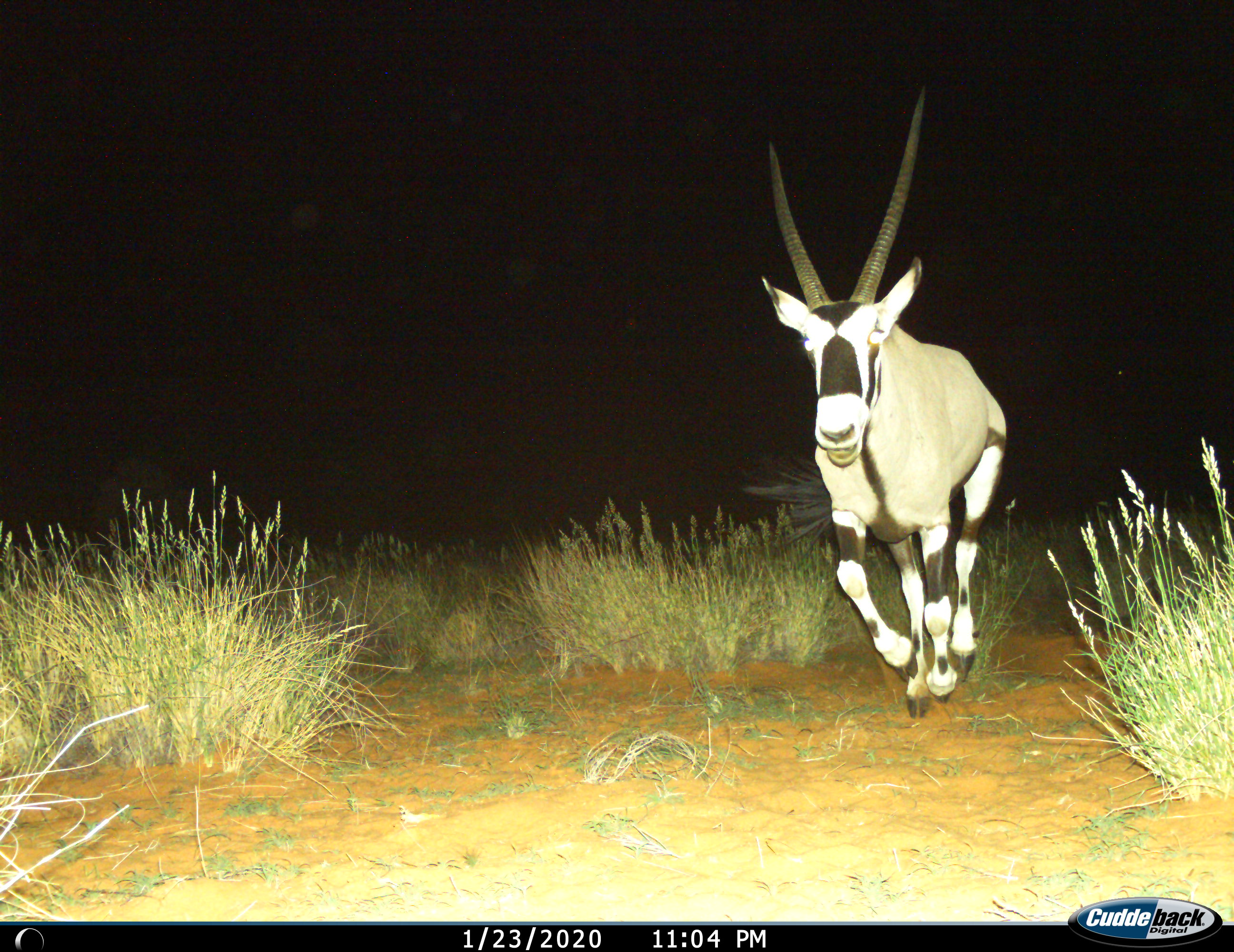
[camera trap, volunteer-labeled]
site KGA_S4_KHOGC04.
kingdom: Animalia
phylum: Chordata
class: Mammalia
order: Artiodactyla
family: Bovidae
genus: Oryx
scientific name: Oryx gazella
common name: gemsbok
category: oryx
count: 1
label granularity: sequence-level